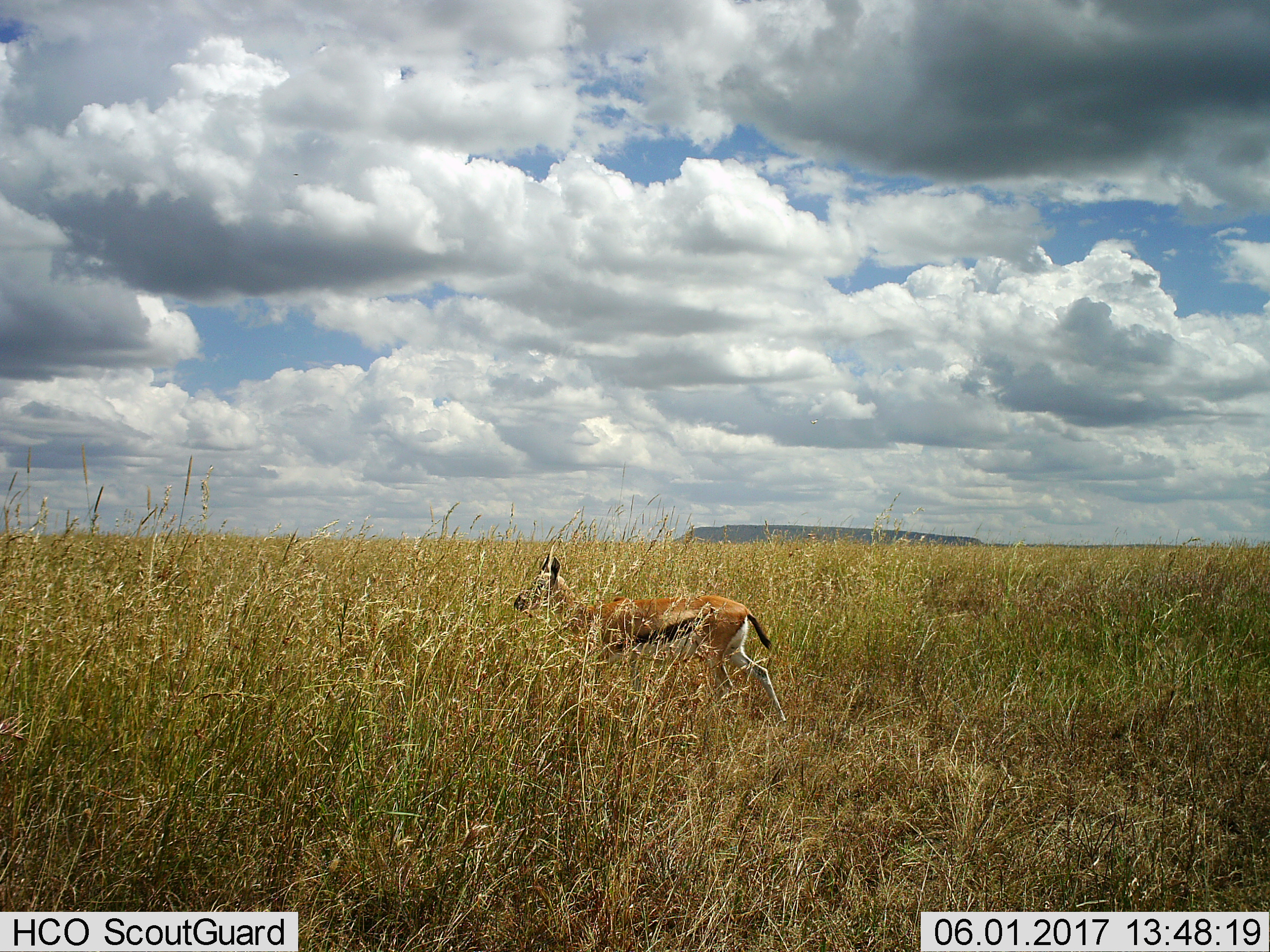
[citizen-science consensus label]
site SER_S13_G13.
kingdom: Animalia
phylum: Chordata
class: Mammalia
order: Artiodactyla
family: Bovidae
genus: Eudorcas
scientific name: Eudorcas thomsonii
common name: thomson's gazelle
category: gazellethomsons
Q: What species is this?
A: Gazellethomsons (thomson's gazelle) (Eudorcas thomsonii).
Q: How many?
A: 1.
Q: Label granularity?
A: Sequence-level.